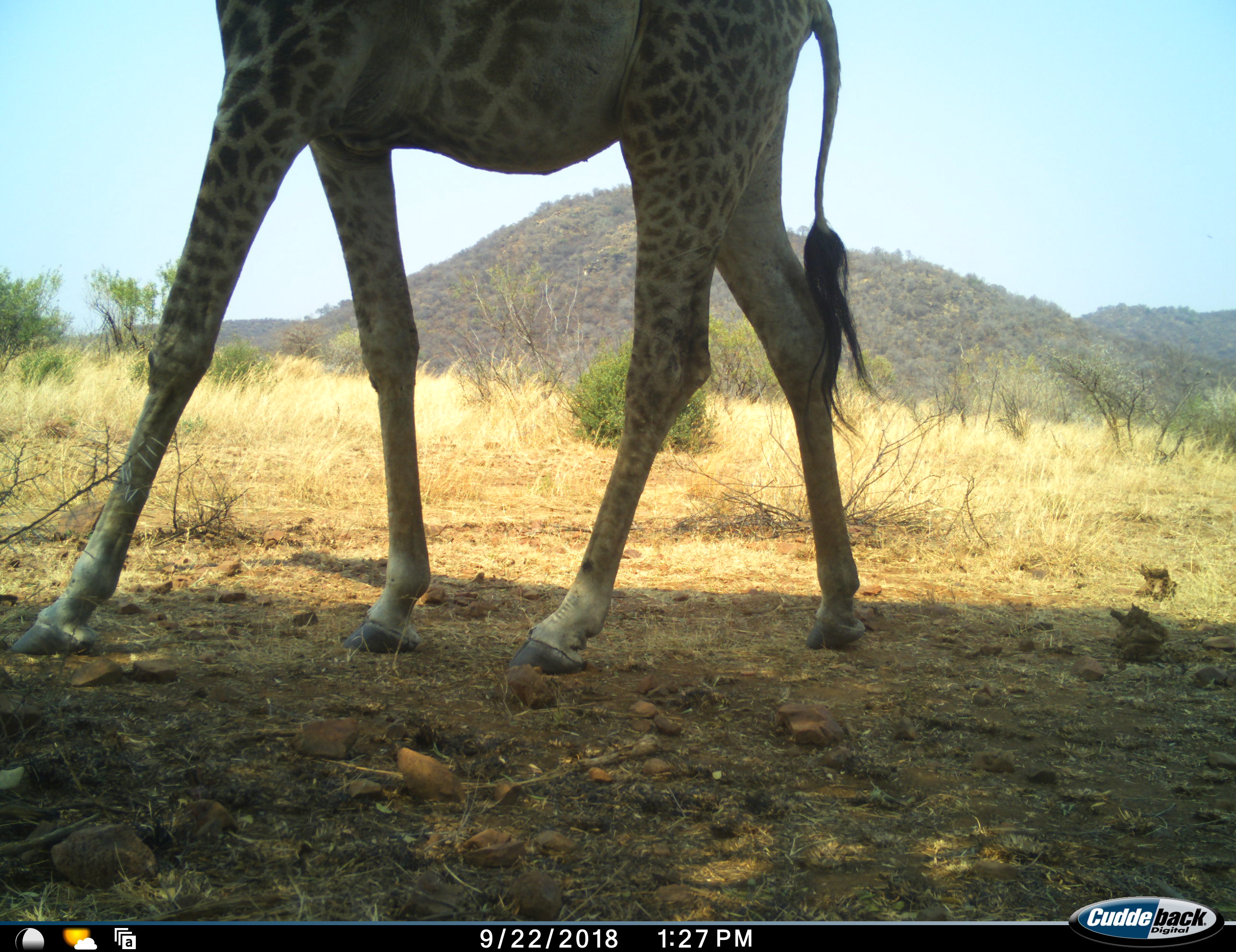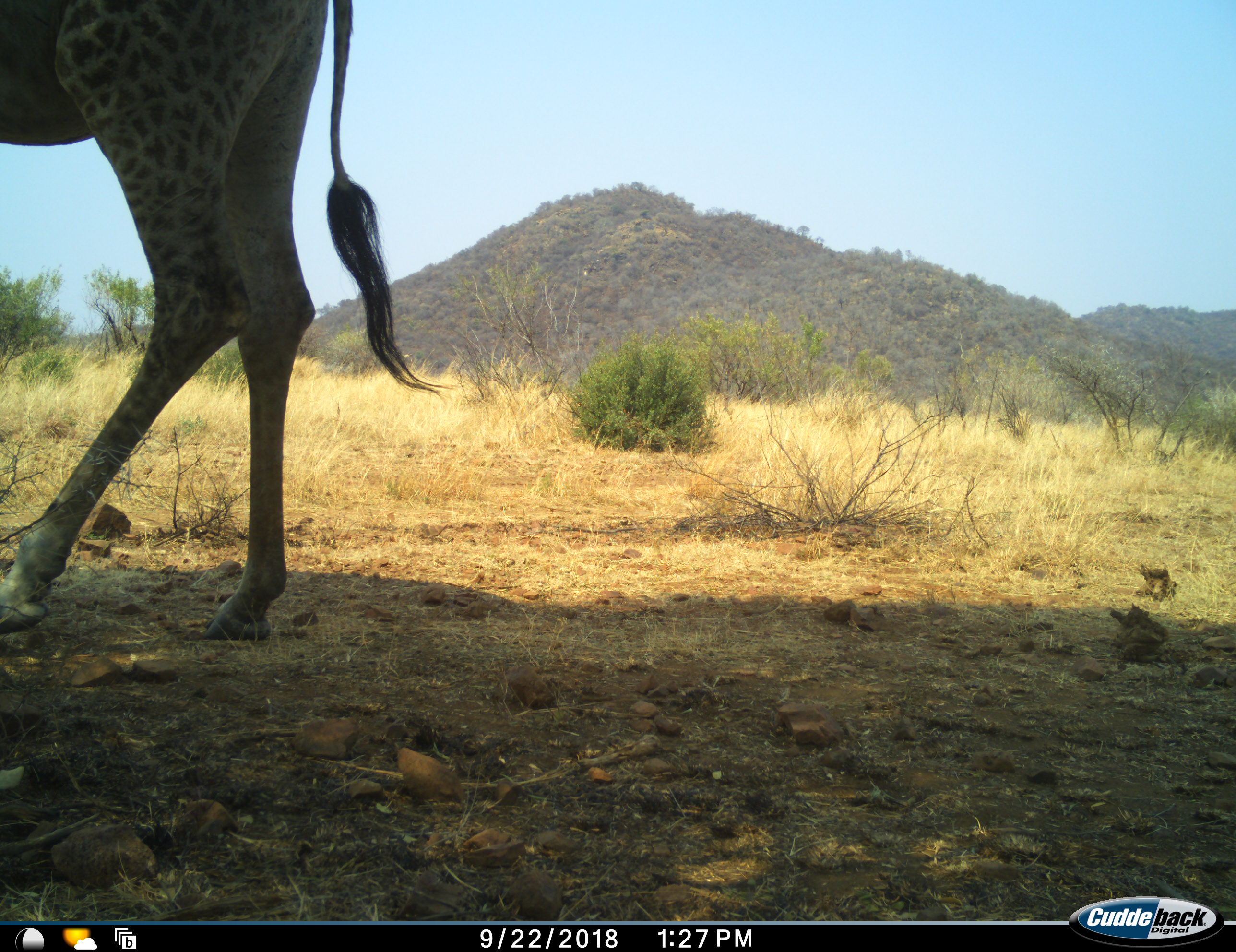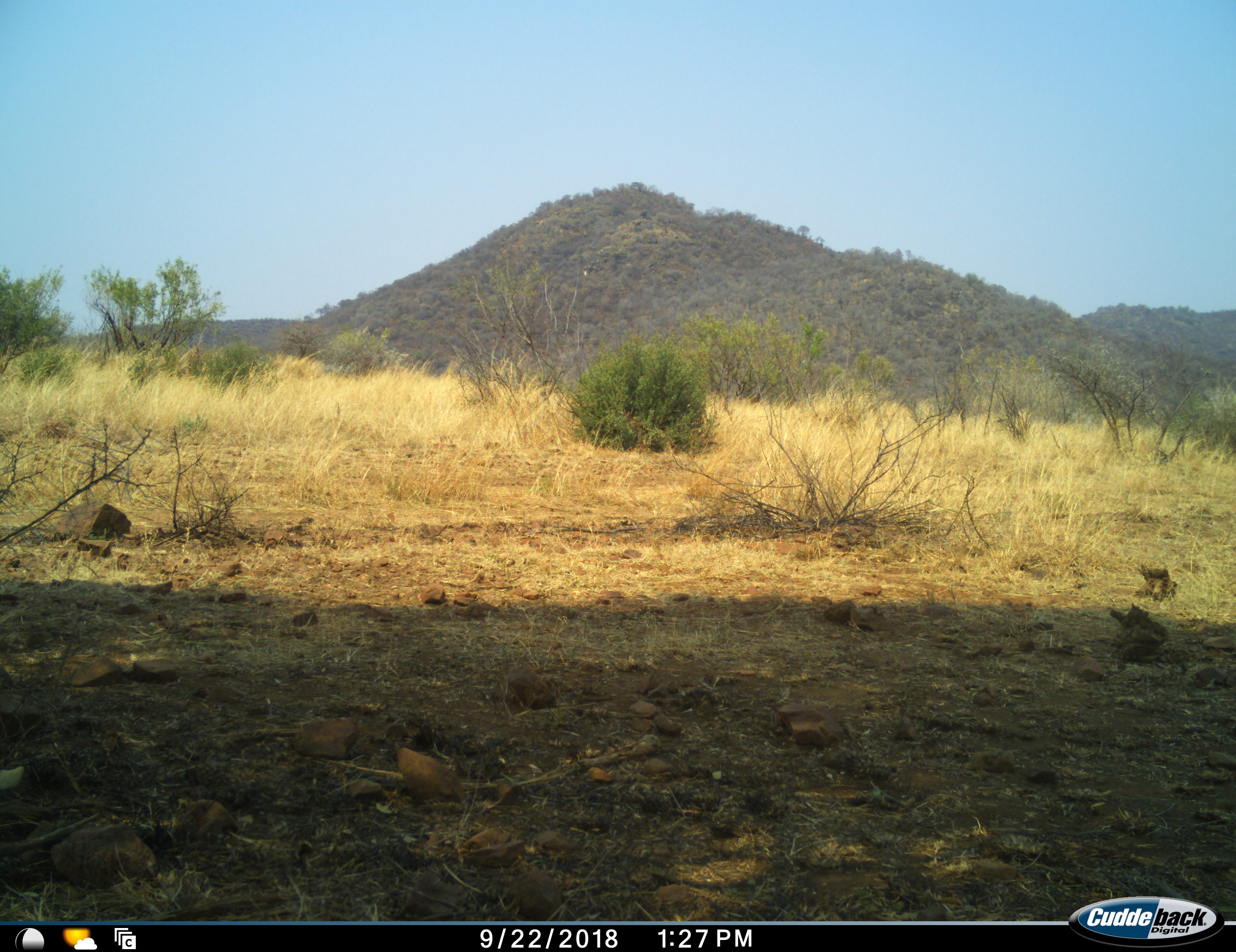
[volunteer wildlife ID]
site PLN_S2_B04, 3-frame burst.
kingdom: Animalia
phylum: Chordata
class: Mammalia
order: Artiodactyla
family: Giraffidae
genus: Giraffa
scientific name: Giraffa camelopardalis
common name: giraffe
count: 1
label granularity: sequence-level